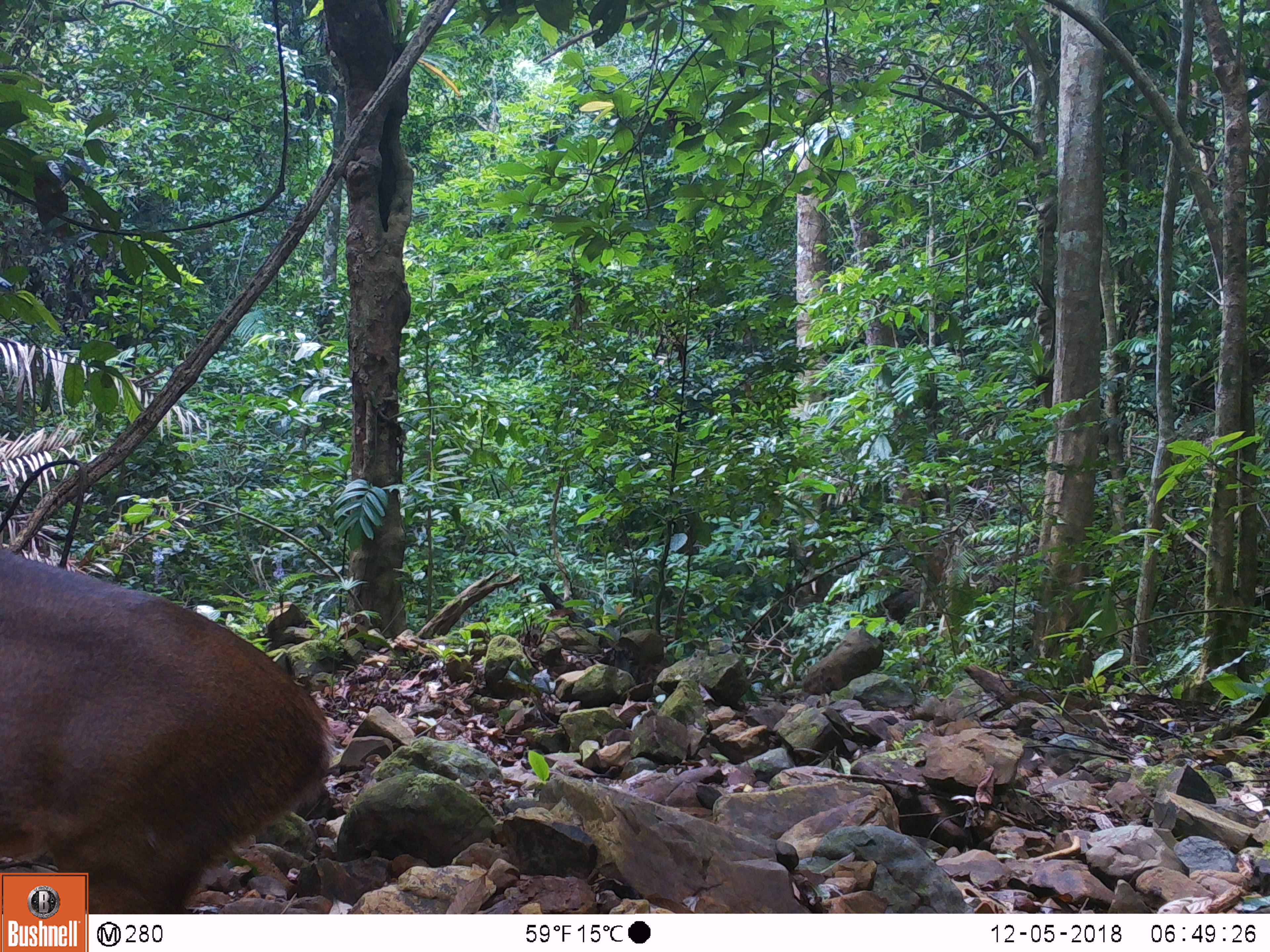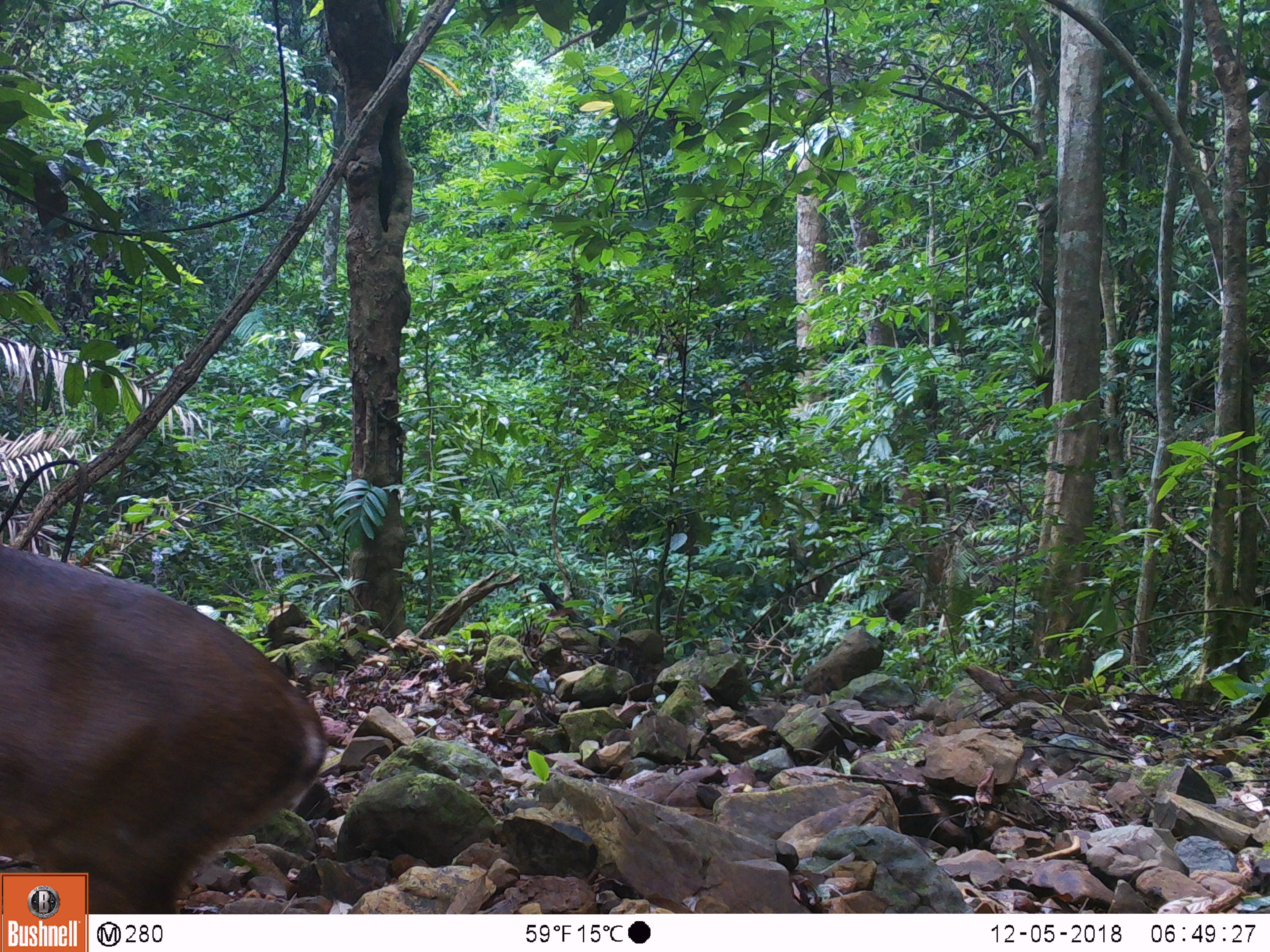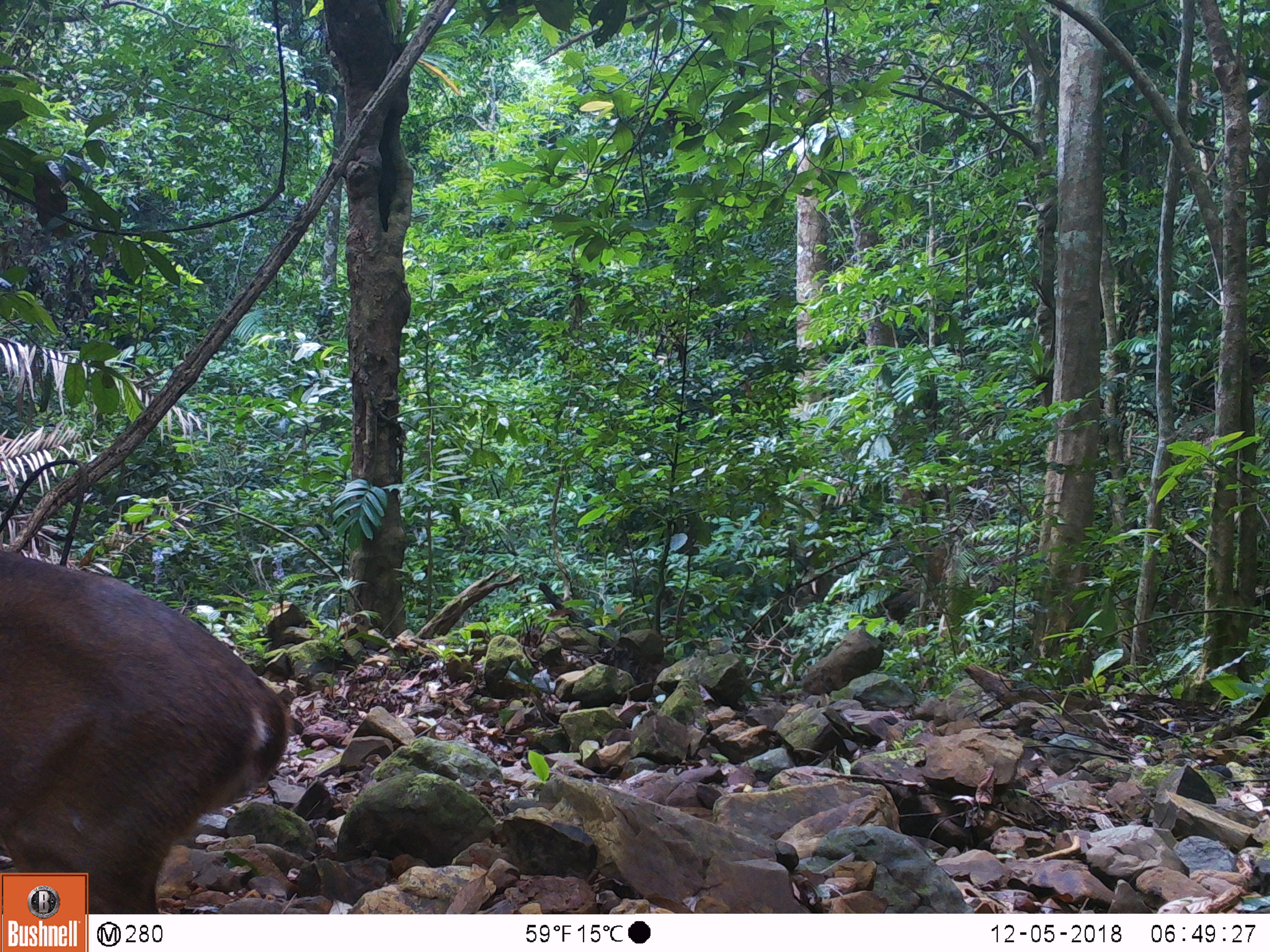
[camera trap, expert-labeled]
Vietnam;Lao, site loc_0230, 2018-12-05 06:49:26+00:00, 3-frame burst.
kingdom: Animalia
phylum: Chordata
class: Mammalia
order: Artiodactyla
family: Cervidae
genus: Muntiacus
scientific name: Muntiacus vuquangensis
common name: large-antlered muntjac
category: large antlered muntjac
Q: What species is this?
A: Large antlered muntjac (large-antlered muntjac) (Muntiacus vuquangensis).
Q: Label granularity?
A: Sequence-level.